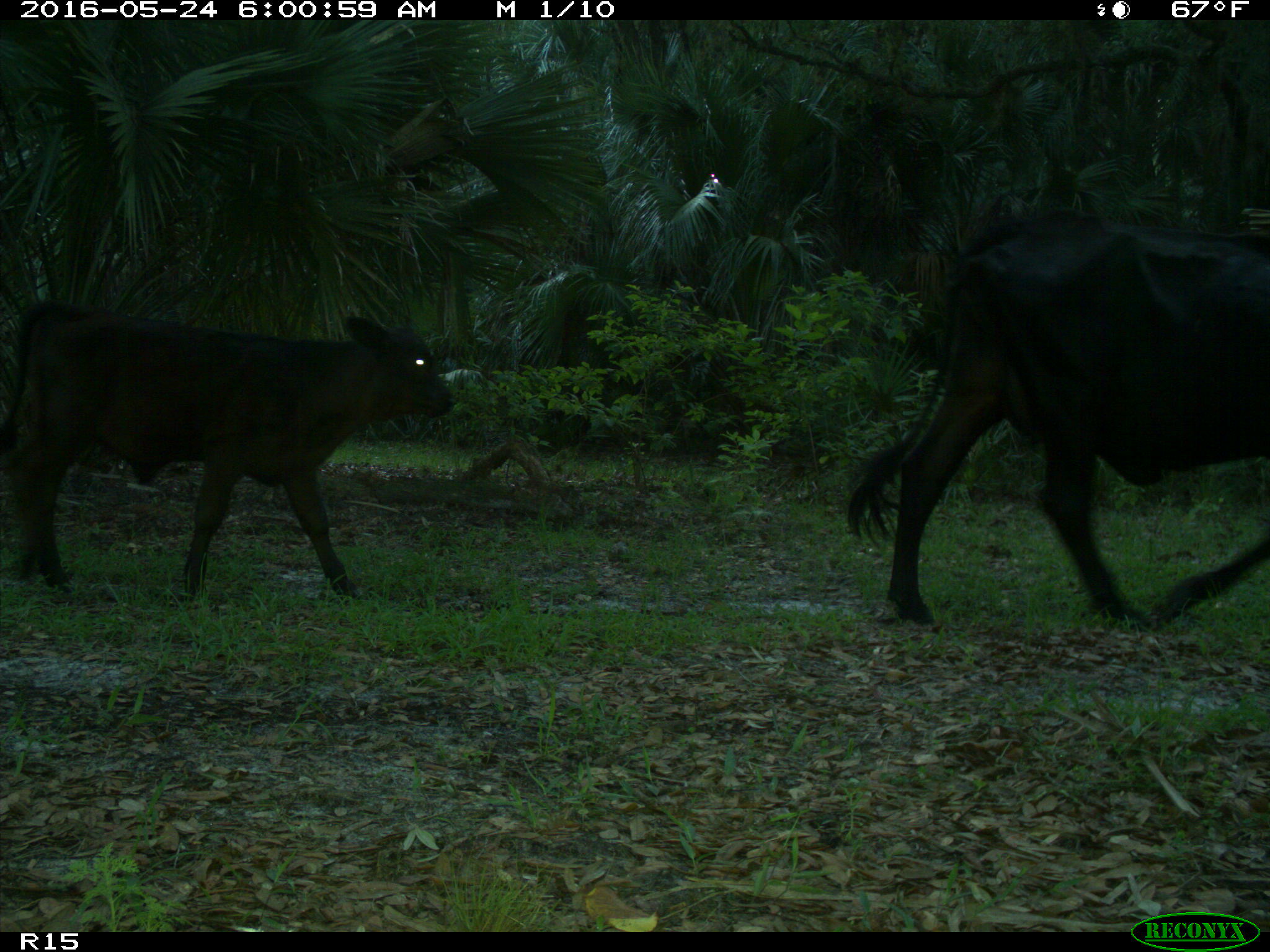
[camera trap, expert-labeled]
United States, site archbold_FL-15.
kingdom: Animalia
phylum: Chordata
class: Mammalia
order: Artiodactyla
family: Bovidae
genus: Bos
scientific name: Bos taurus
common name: domestic cow